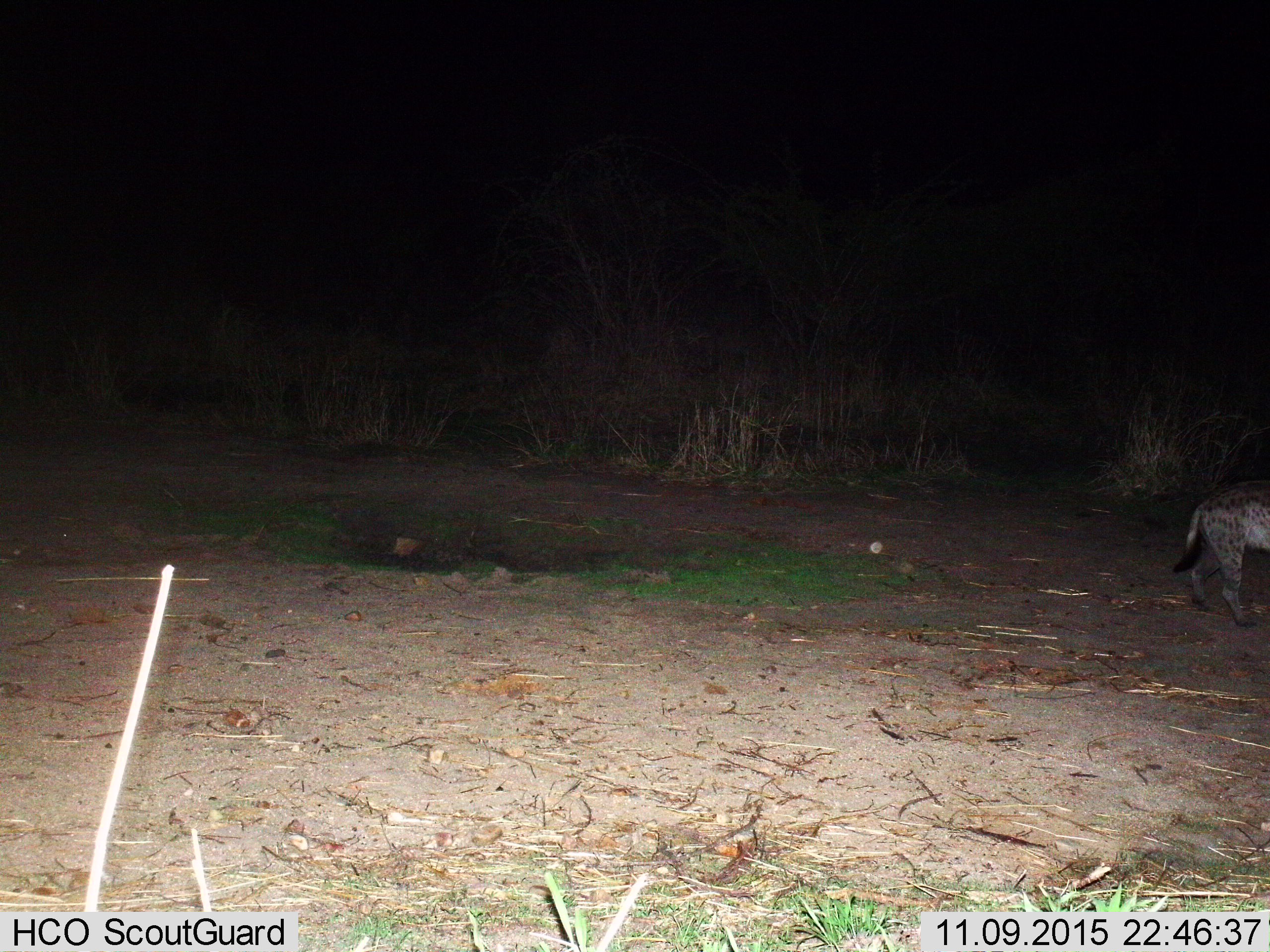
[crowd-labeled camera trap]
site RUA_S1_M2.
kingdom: Animalia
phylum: Chordata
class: Mammalia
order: Carnivora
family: Hyaenidae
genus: Crocuta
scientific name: Crocuta crocuta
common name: spotted hyena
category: hyenaspotted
Hyenaspotted (spotted hyena) (Crocuta crocuta), count 1. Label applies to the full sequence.